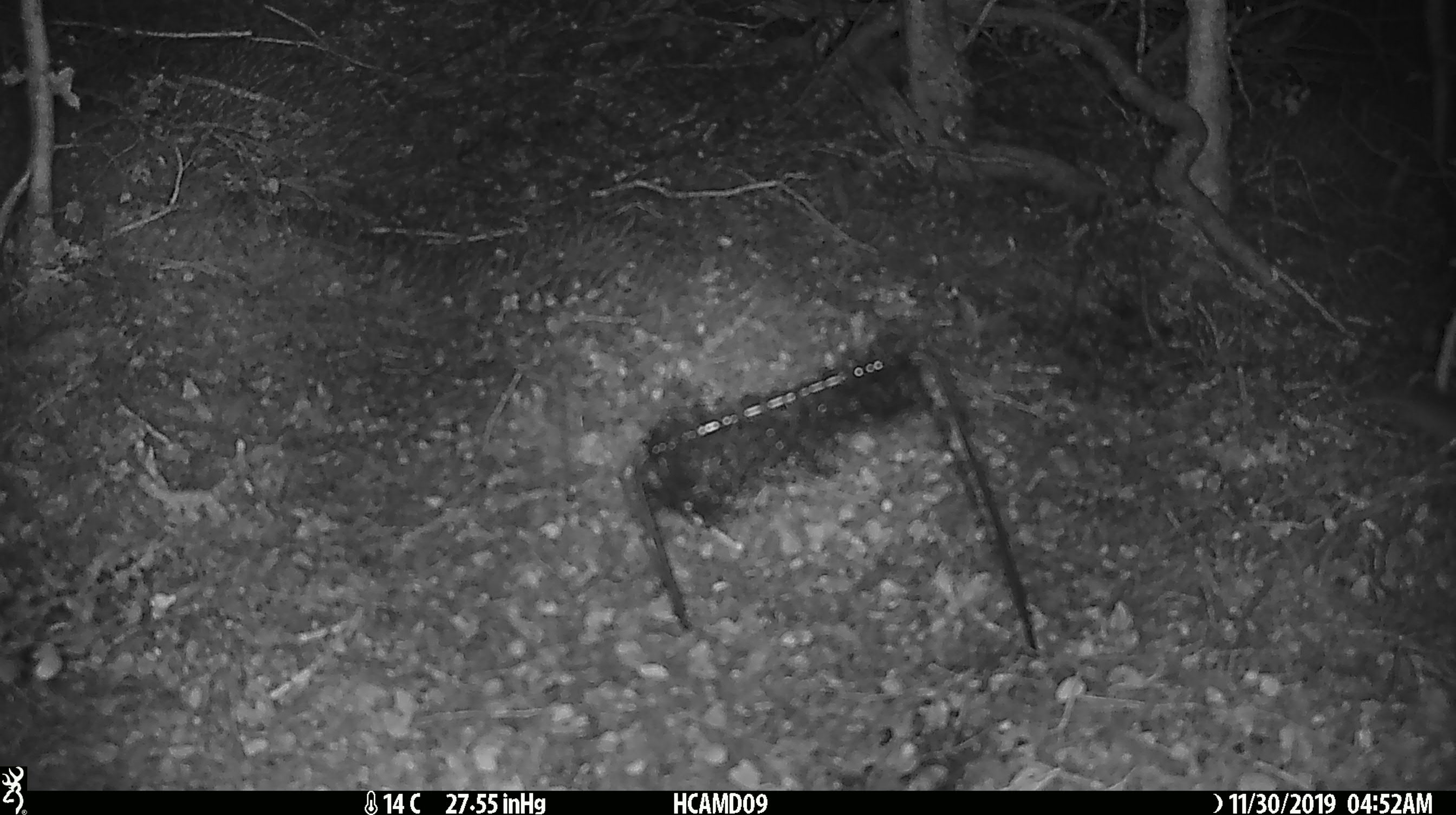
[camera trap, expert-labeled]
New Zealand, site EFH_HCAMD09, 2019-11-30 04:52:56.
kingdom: Animalia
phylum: Chordata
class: Mammalia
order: Rodentia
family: Muridae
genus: Mus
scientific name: Mus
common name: mouse